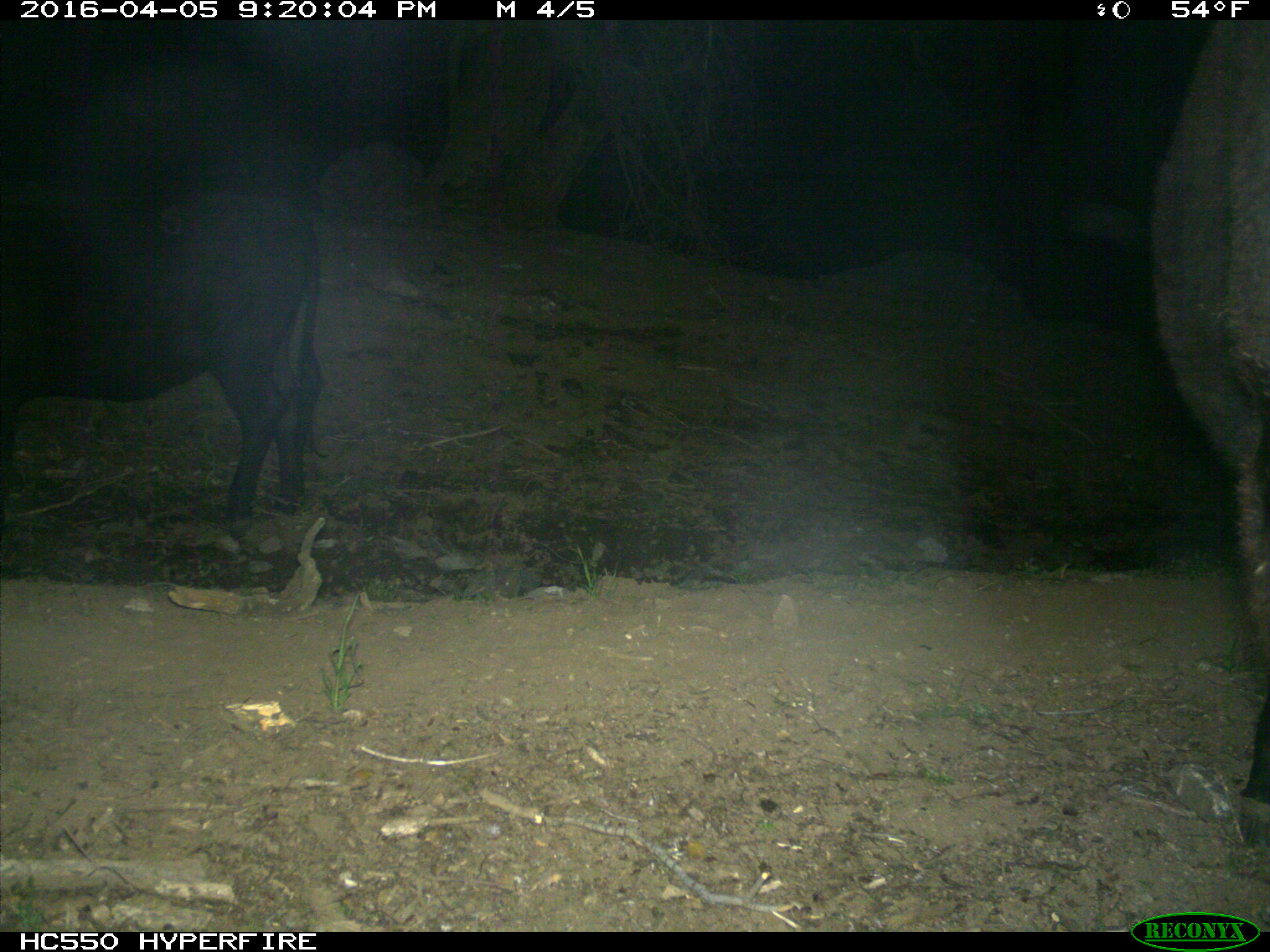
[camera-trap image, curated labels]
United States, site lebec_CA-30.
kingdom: Animalia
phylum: Chordata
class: Mammalia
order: Artiodactyla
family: Bovidae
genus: Bos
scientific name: Bos taurus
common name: domestic cow